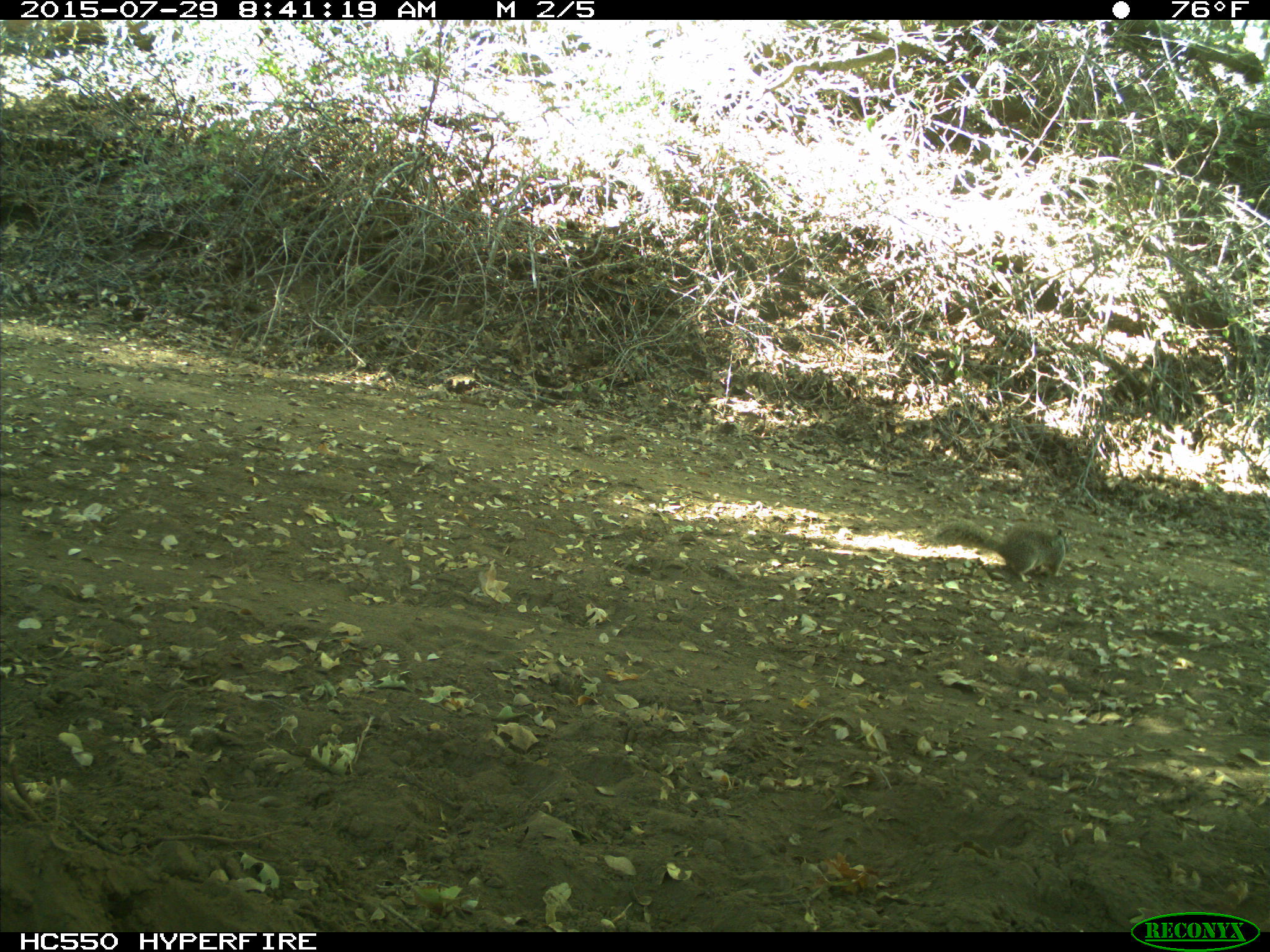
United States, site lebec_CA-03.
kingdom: Animalia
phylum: Chordata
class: Mammalia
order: Rodentia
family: Sciuridae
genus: Otospermophilus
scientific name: Otospermophilus beecheyi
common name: california ground squirrel